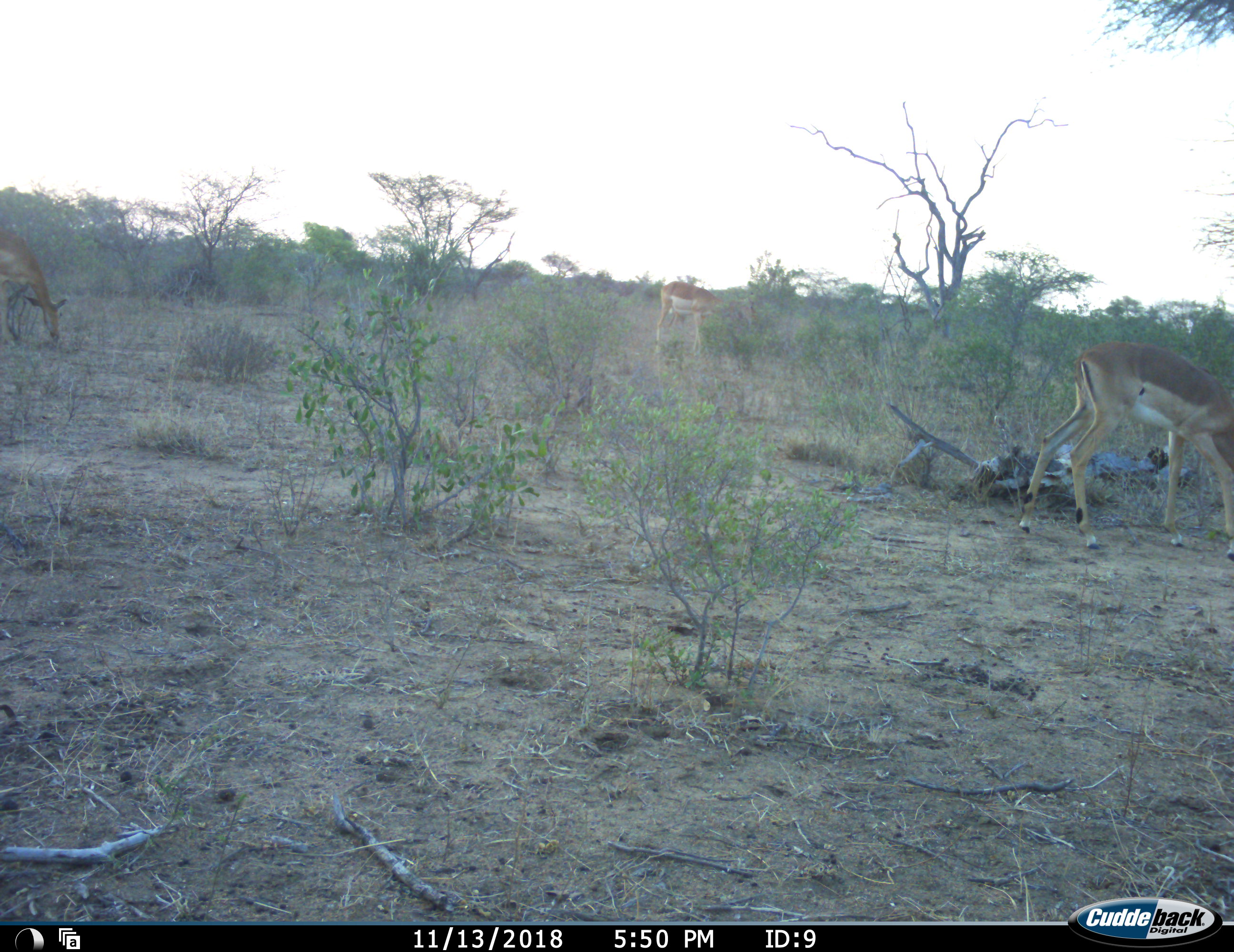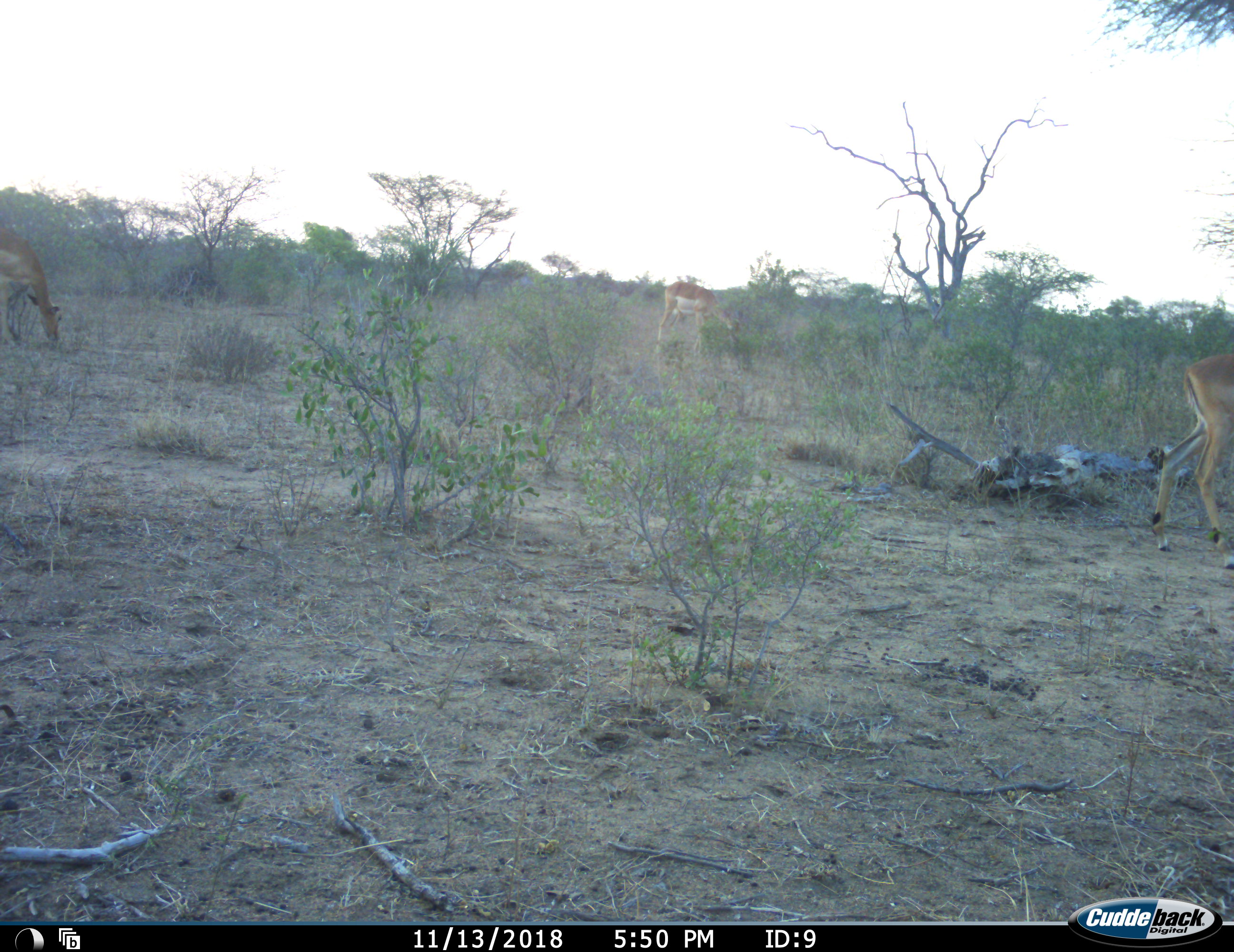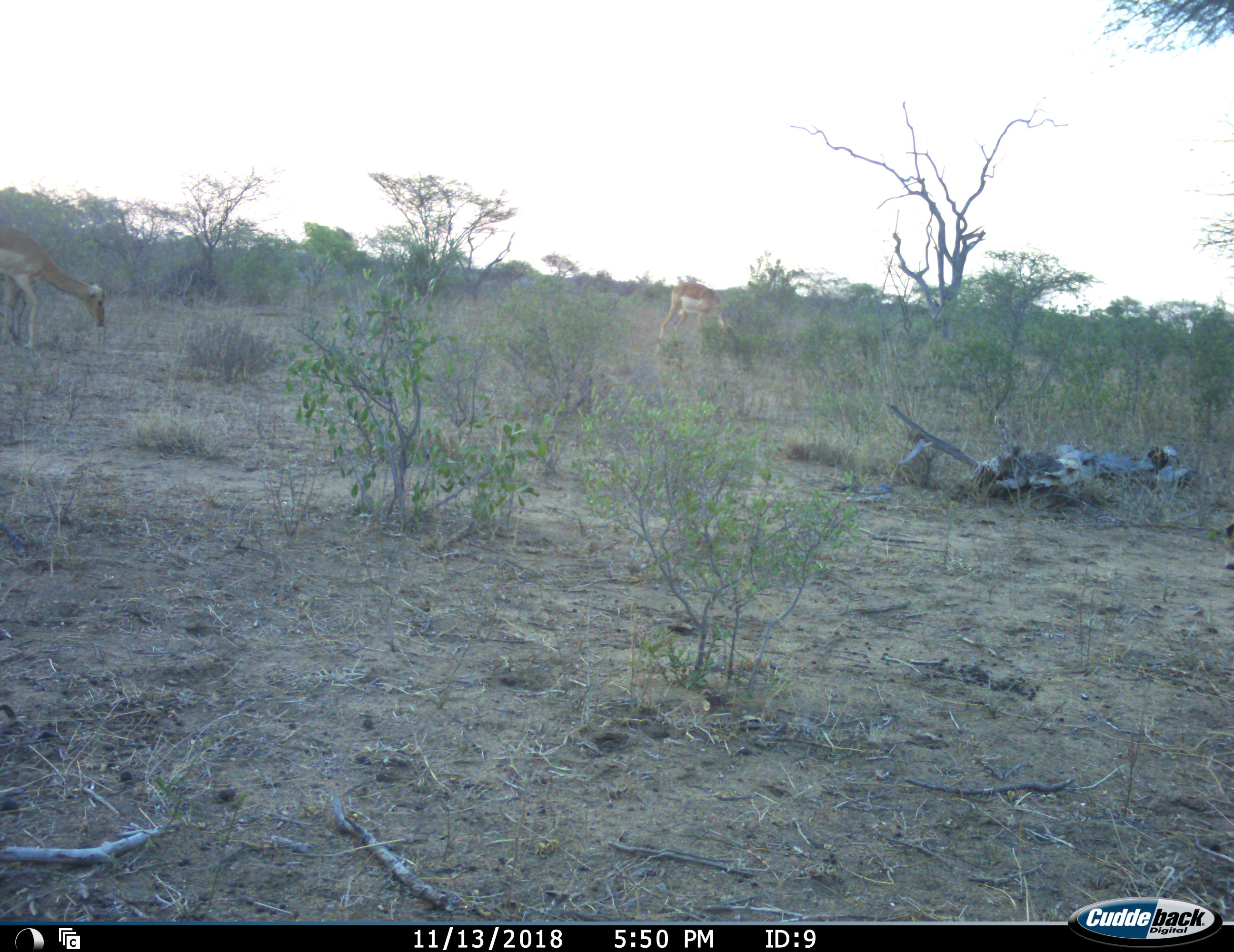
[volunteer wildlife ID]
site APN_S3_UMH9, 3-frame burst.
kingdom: Animalia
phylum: Chordata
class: Mammalia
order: Artiodactyla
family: Bovidae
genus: Aepyceros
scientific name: Aepyceros melampus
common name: impala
Impala (Aepyceros melampus), count 3. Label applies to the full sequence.